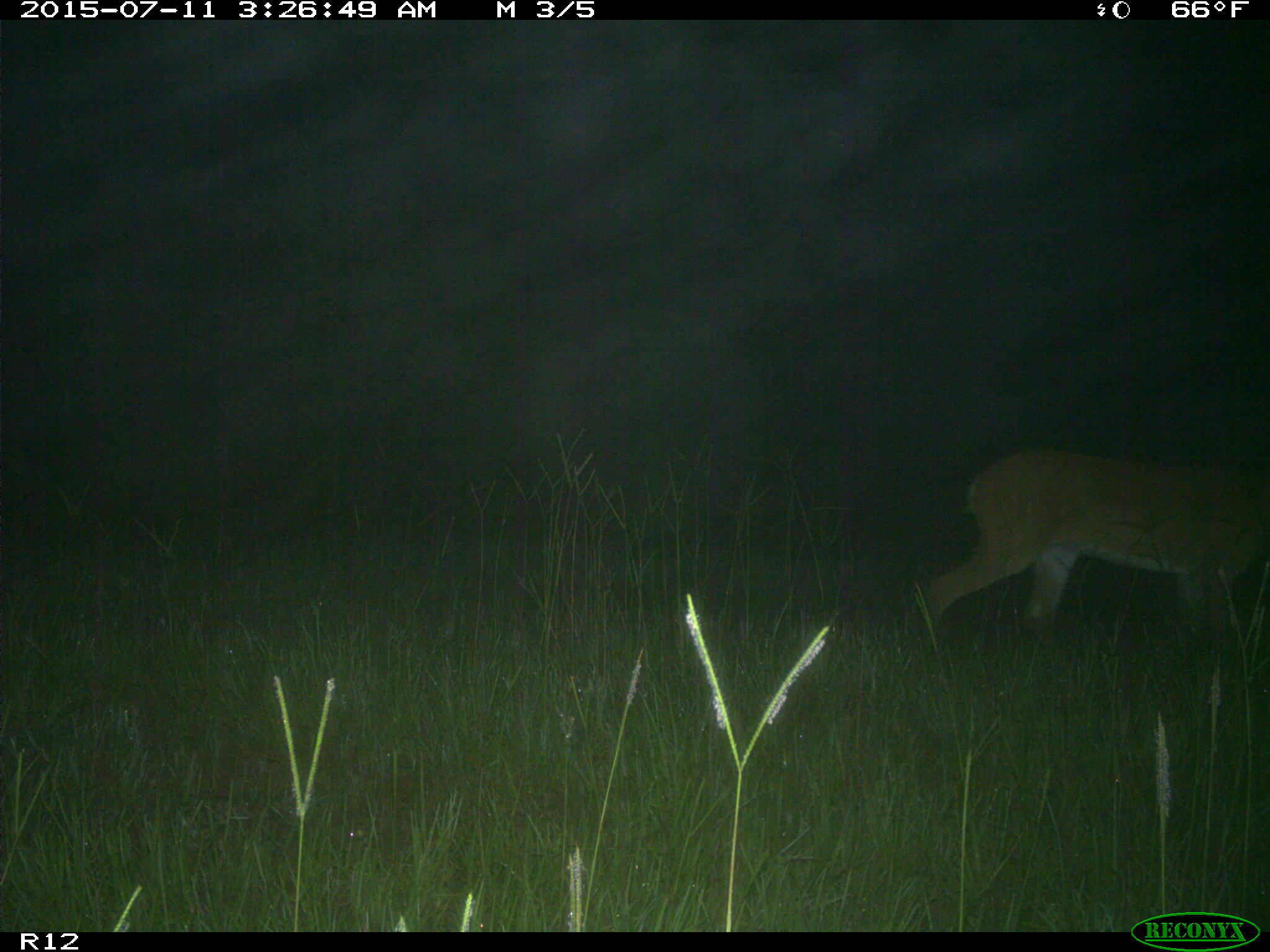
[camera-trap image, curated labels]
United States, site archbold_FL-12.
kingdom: Animalia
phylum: Chordata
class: Mammalia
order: Artiodactyla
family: Cervidae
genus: Odocoileus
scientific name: Odocoileus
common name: deer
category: unidentified deer